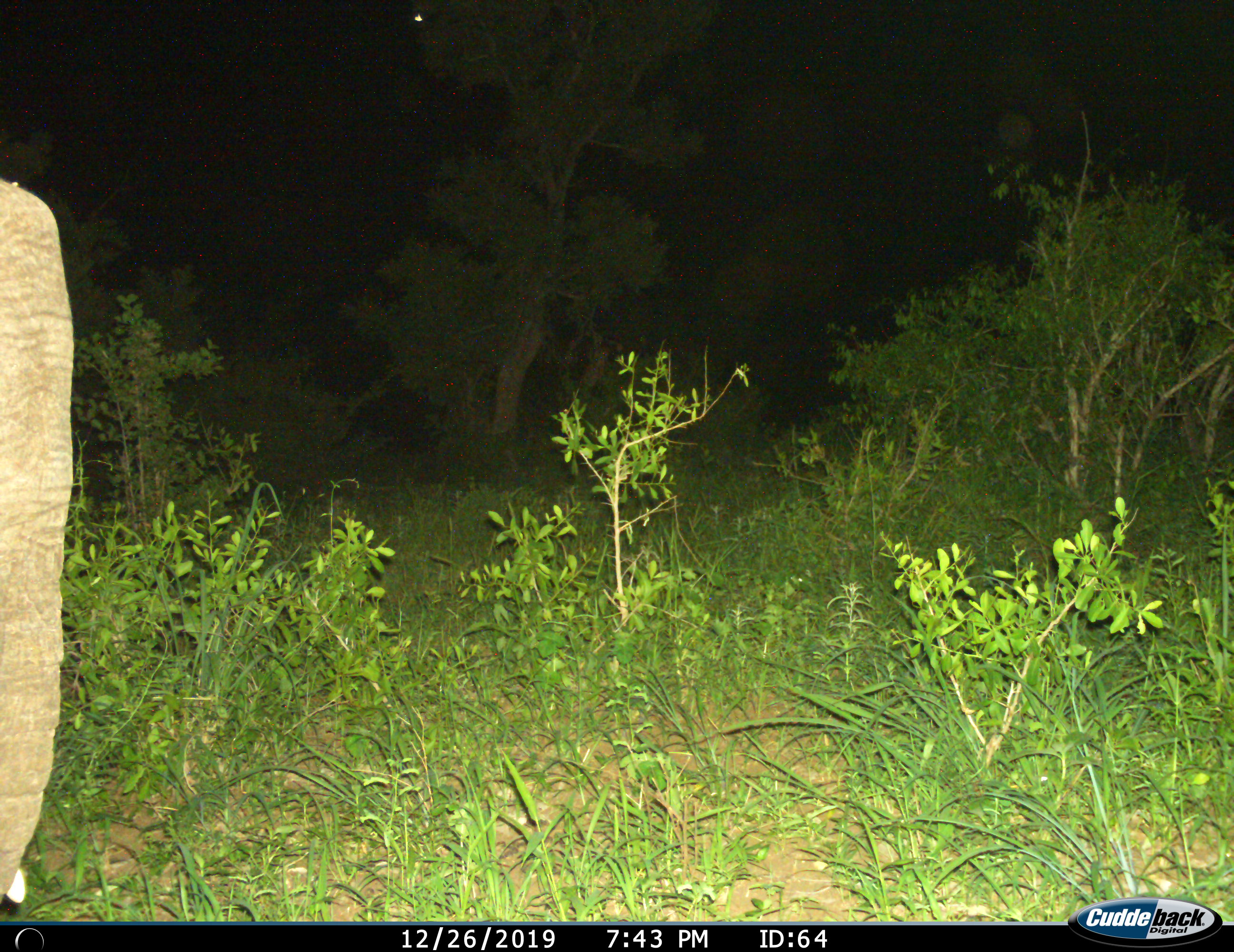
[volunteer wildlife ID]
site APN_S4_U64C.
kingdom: Animalia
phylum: Chordata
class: Mammalia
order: Proboscidea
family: Elephantidae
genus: Loxodonta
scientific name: Loxodonta africana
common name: african bush elephant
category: elephant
Elephant (african bush elephant) (Loxodonta africana), count 1. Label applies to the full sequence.